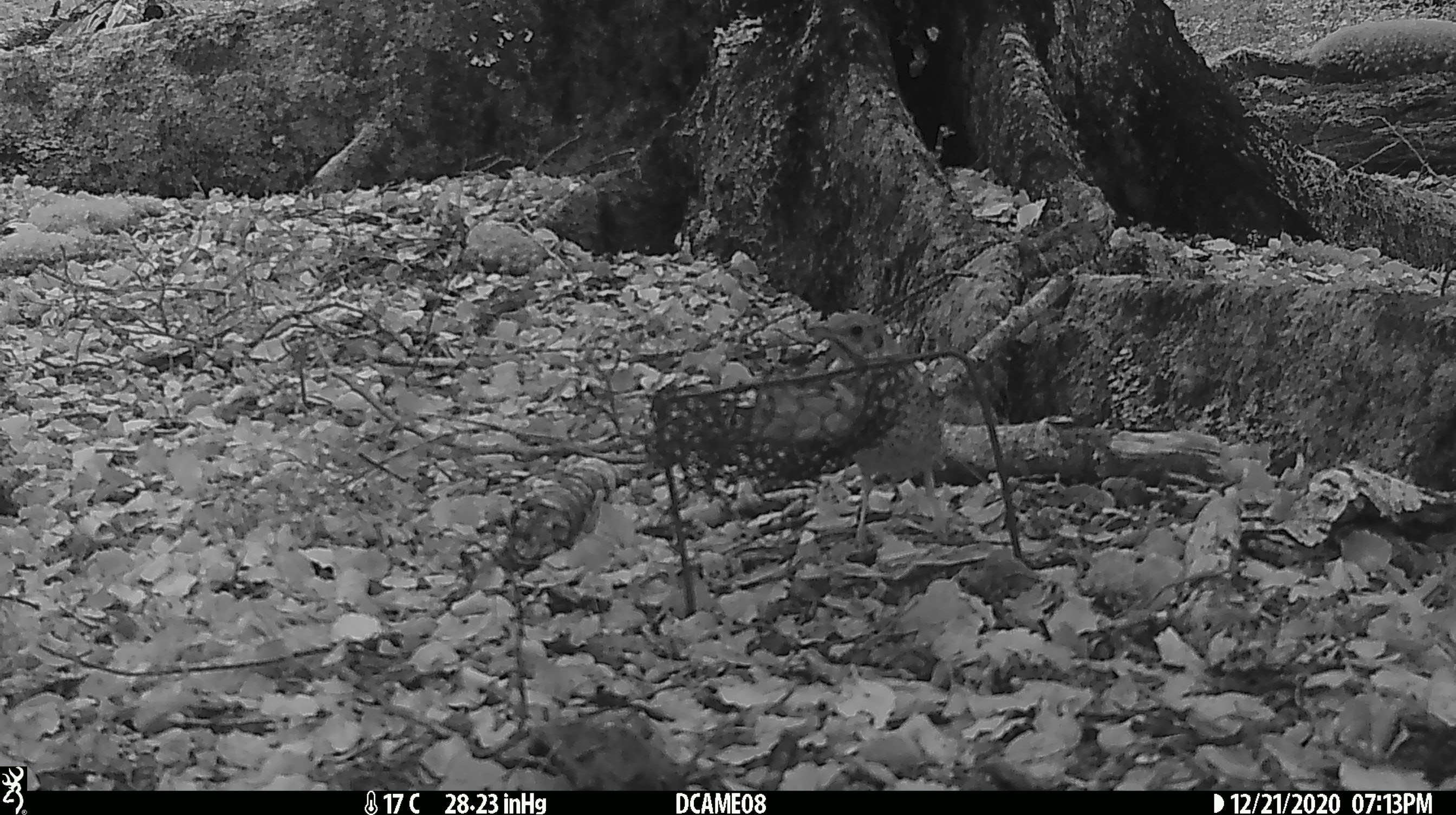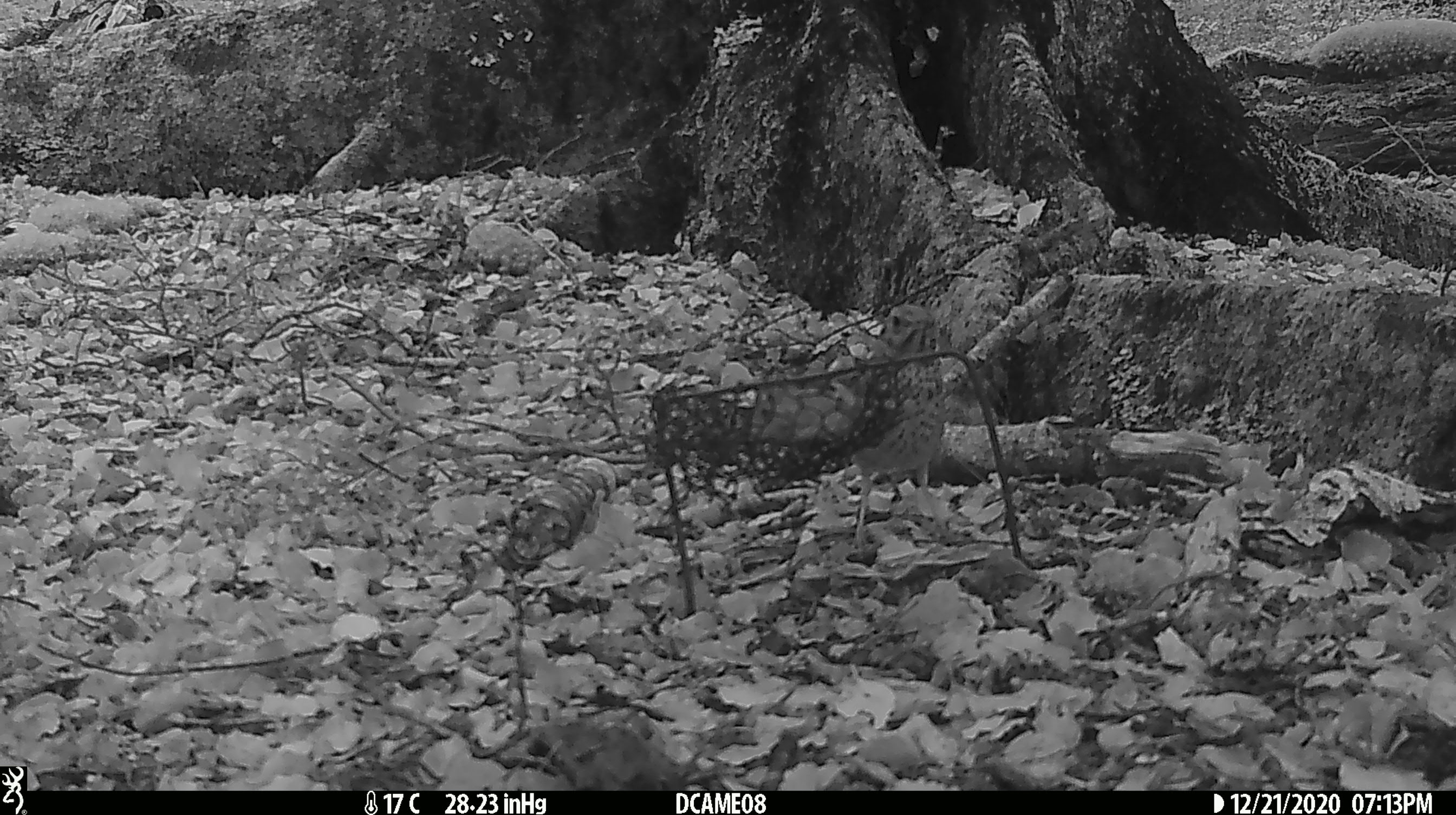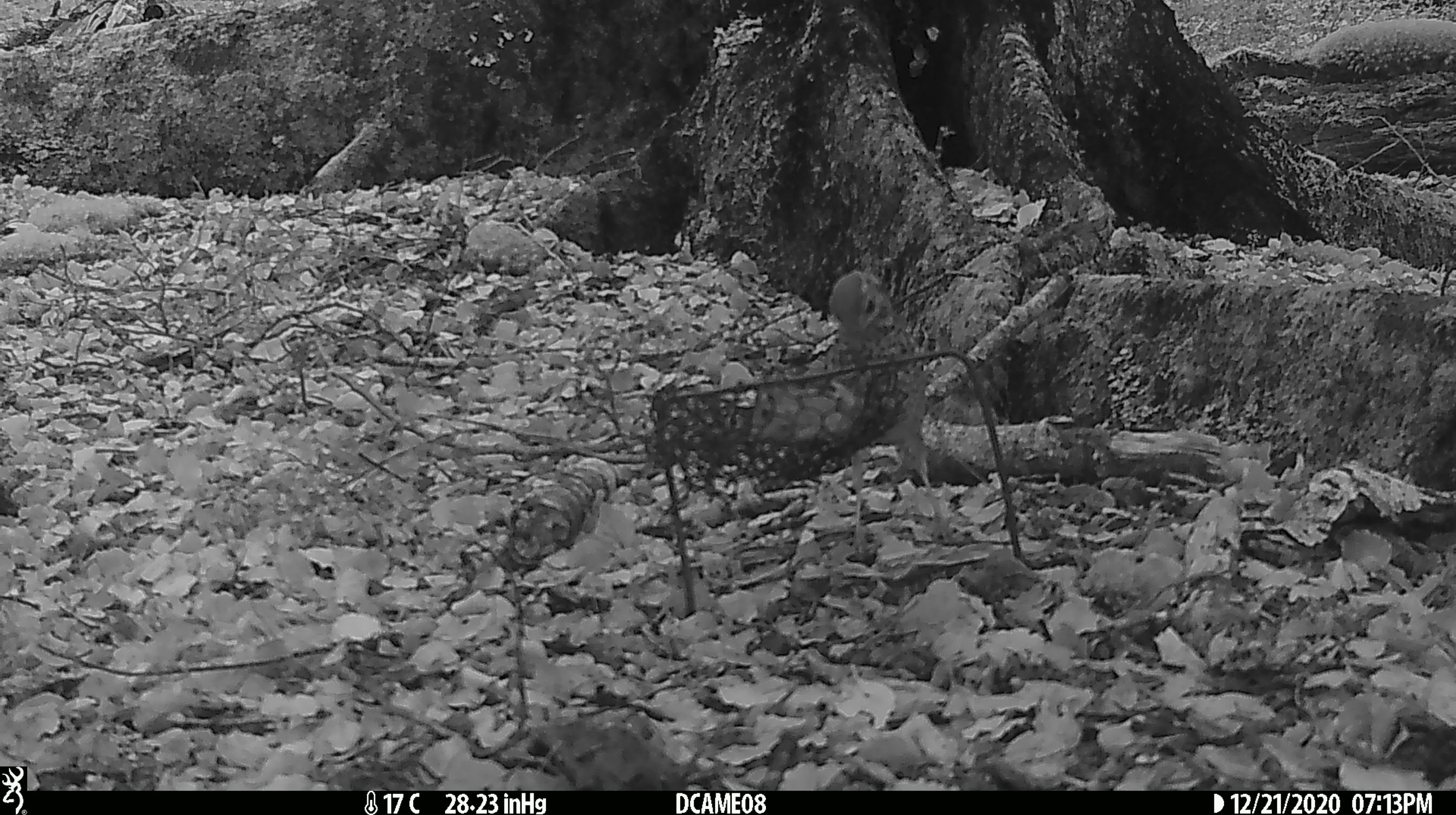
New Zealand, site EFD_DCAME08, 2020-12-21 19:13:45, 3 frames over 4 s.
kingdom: Animalia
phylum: Chordata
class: Aves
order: Passeriformes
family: Turdidae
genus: Turdus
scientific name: Turdus philomelos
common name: song thrush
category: thrush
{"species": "thrush (song thrush) (Turdus philomelos)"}